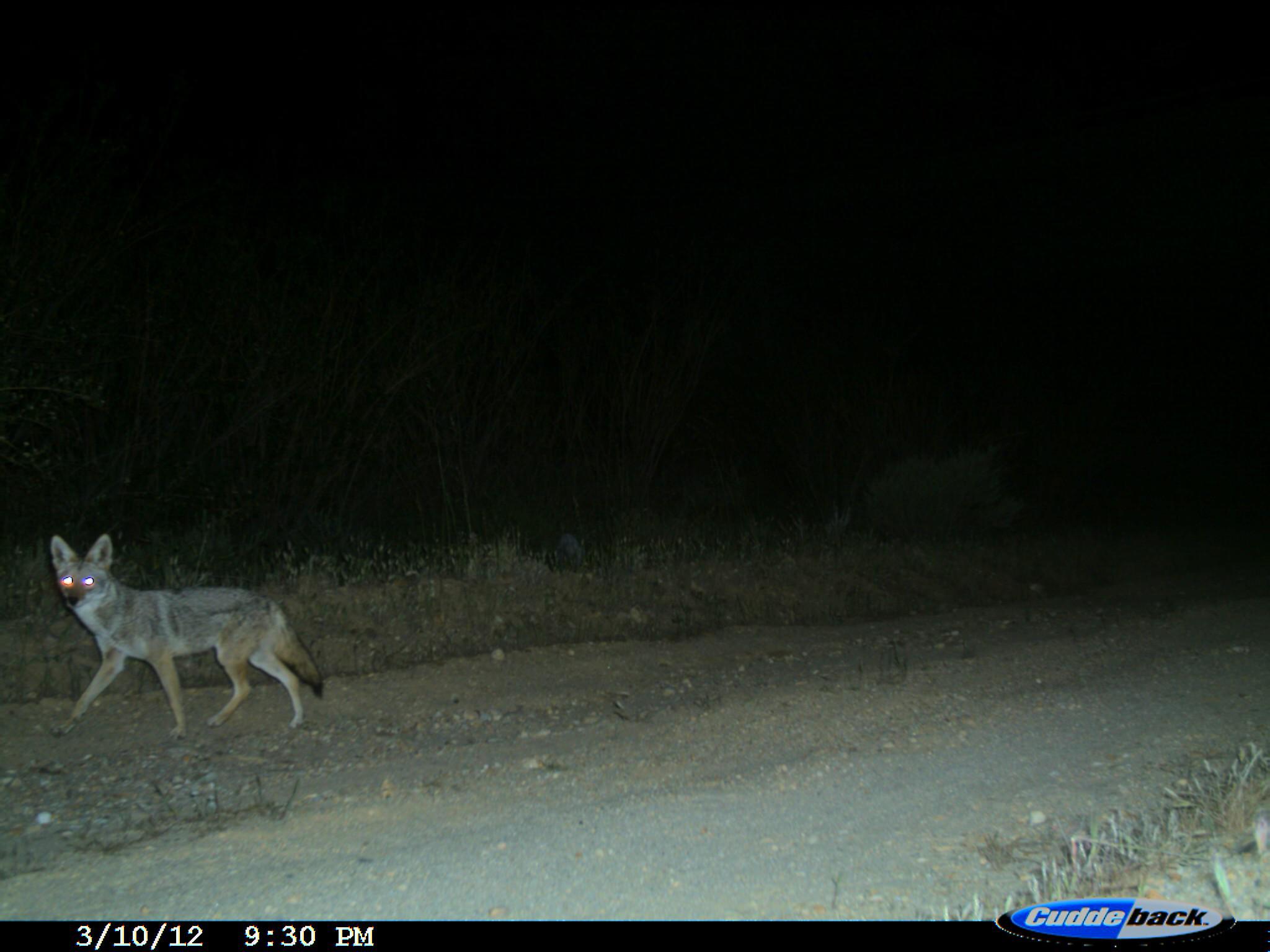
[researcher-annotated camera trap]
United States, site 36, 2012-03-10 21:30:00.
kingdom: Animalia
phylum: Chordata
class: Mammalia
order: Carnivora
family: Canidae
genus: Canis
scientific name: Canis latrans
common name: coyote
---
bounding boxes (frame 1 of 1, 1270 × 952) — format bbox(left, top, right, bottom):
coyote: bbox(51, 534, 325, 741)